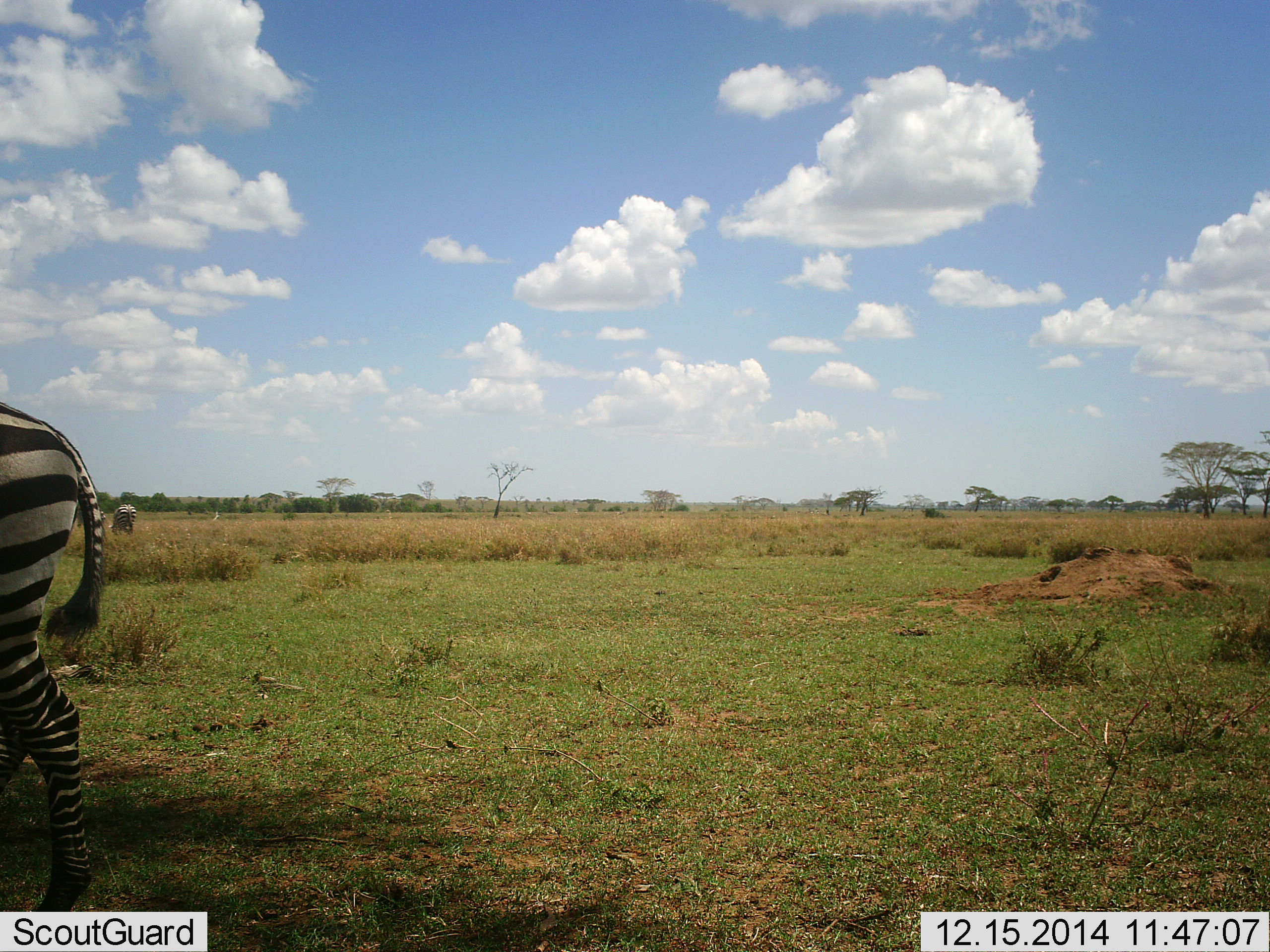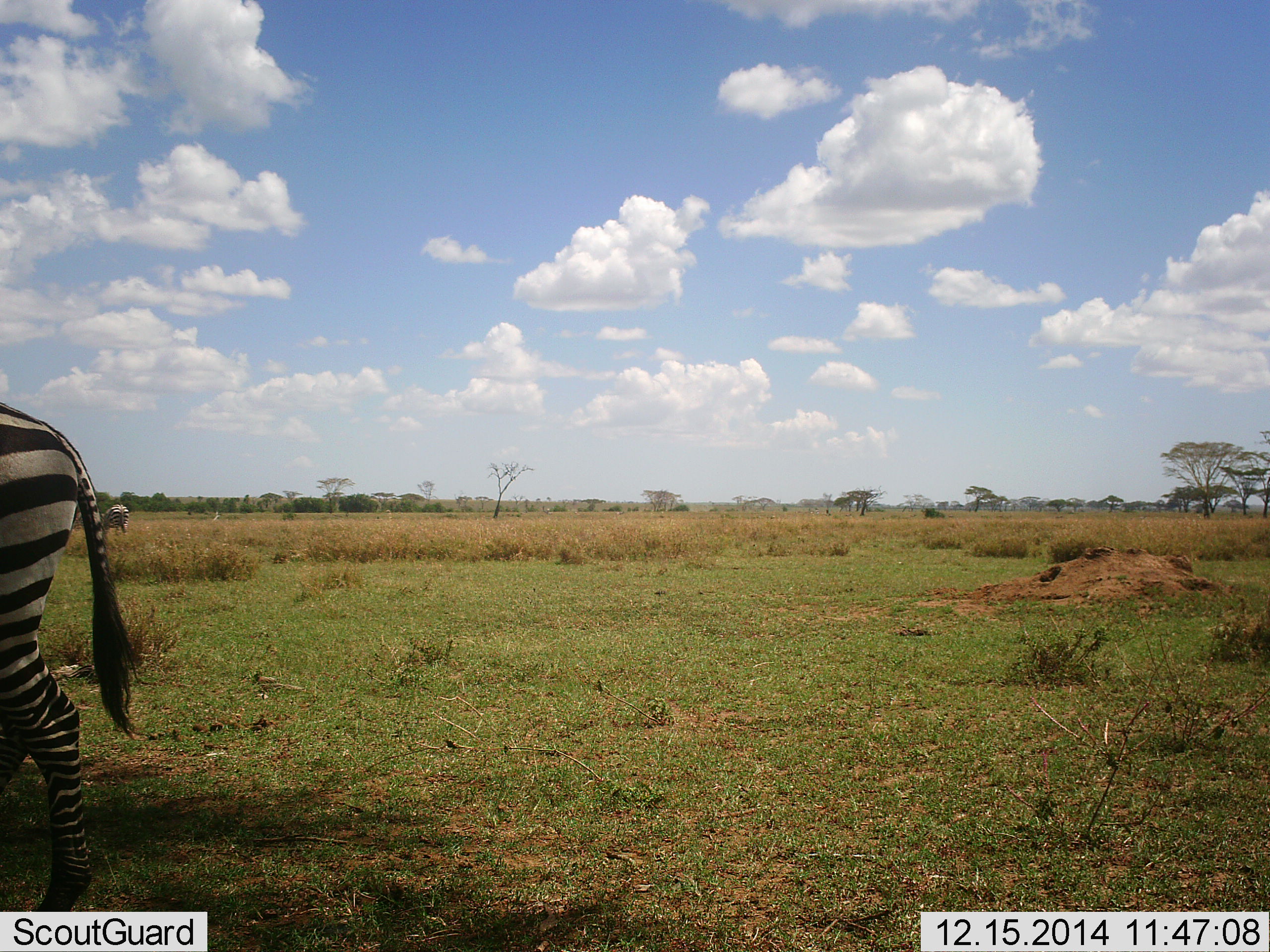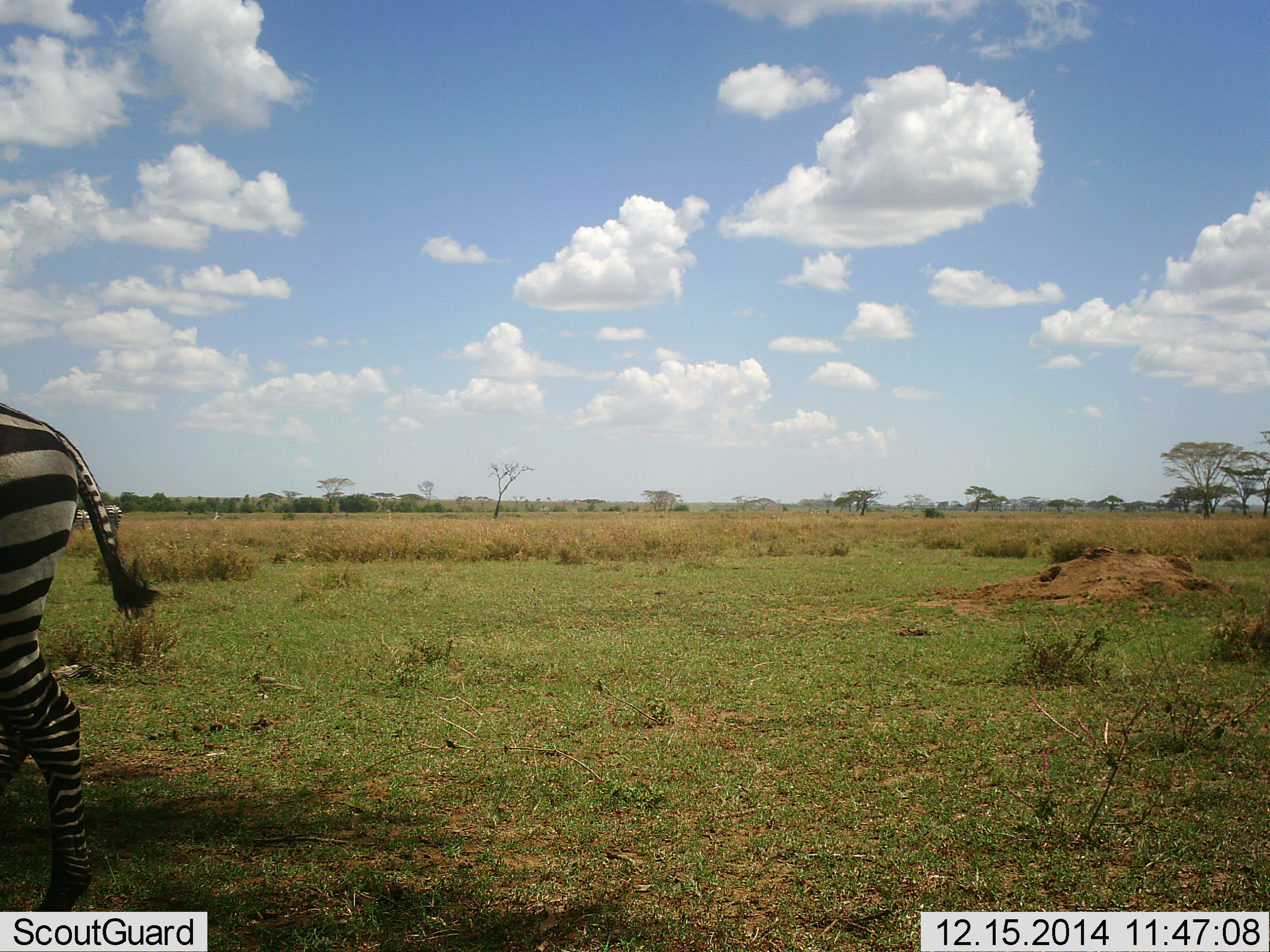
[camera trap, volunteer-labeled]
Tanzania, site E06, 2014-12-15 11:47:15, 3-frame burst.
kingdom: Animalia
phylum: Chordata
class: Mammalia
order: Perissodactyla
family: Equidae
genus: Equus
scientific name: Equus quagga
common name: plains zebra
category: zebra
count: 2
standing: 54%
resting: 0%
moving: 62%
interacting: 0%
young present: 0%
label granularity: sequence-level